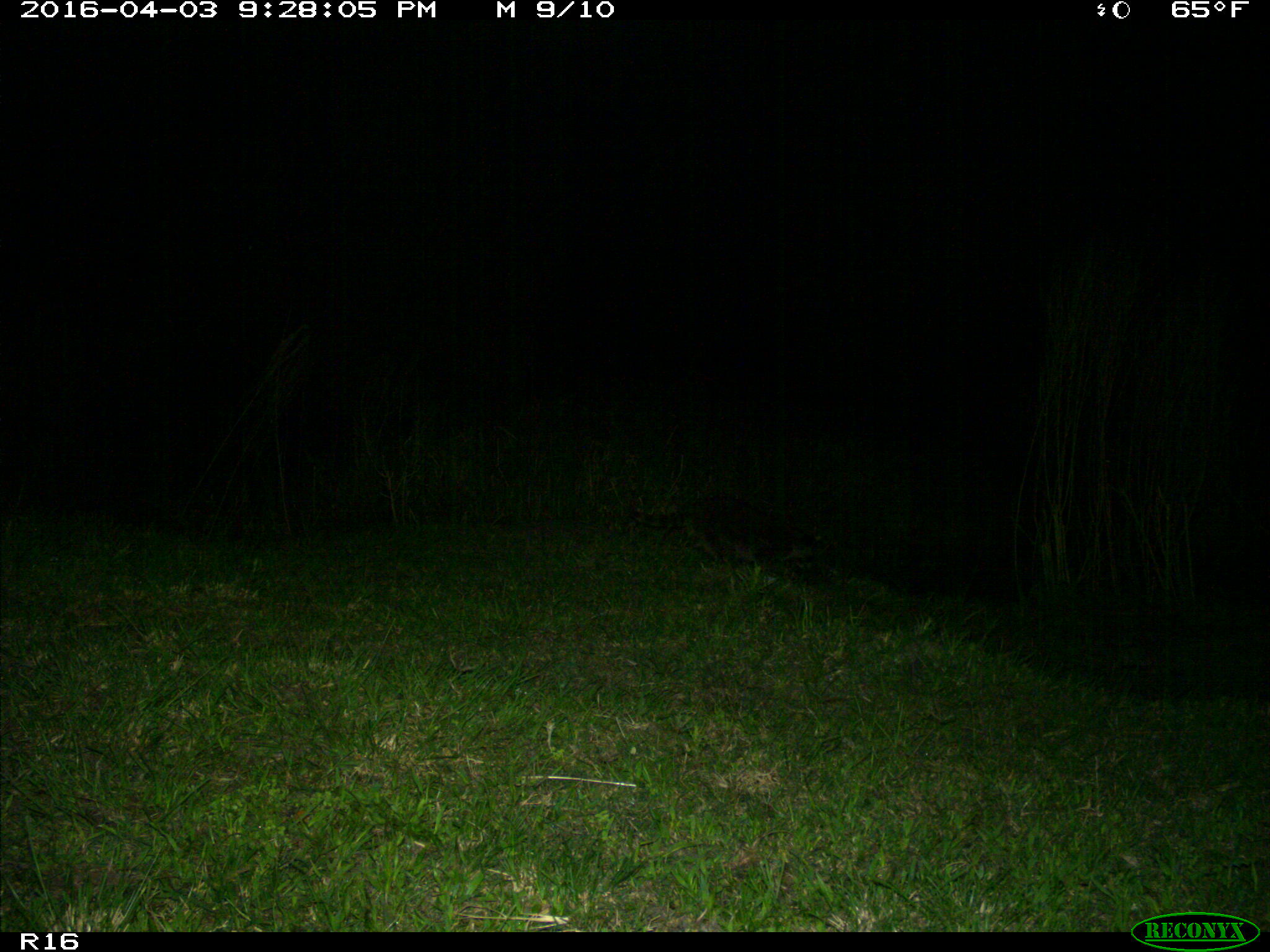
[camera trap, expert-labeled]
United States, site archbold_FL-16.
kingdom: Animalia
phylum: Chordata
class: Mammalia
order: Carnivora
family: Procyonidae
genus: Procyon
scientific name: Procyon lotor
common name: common raccoon